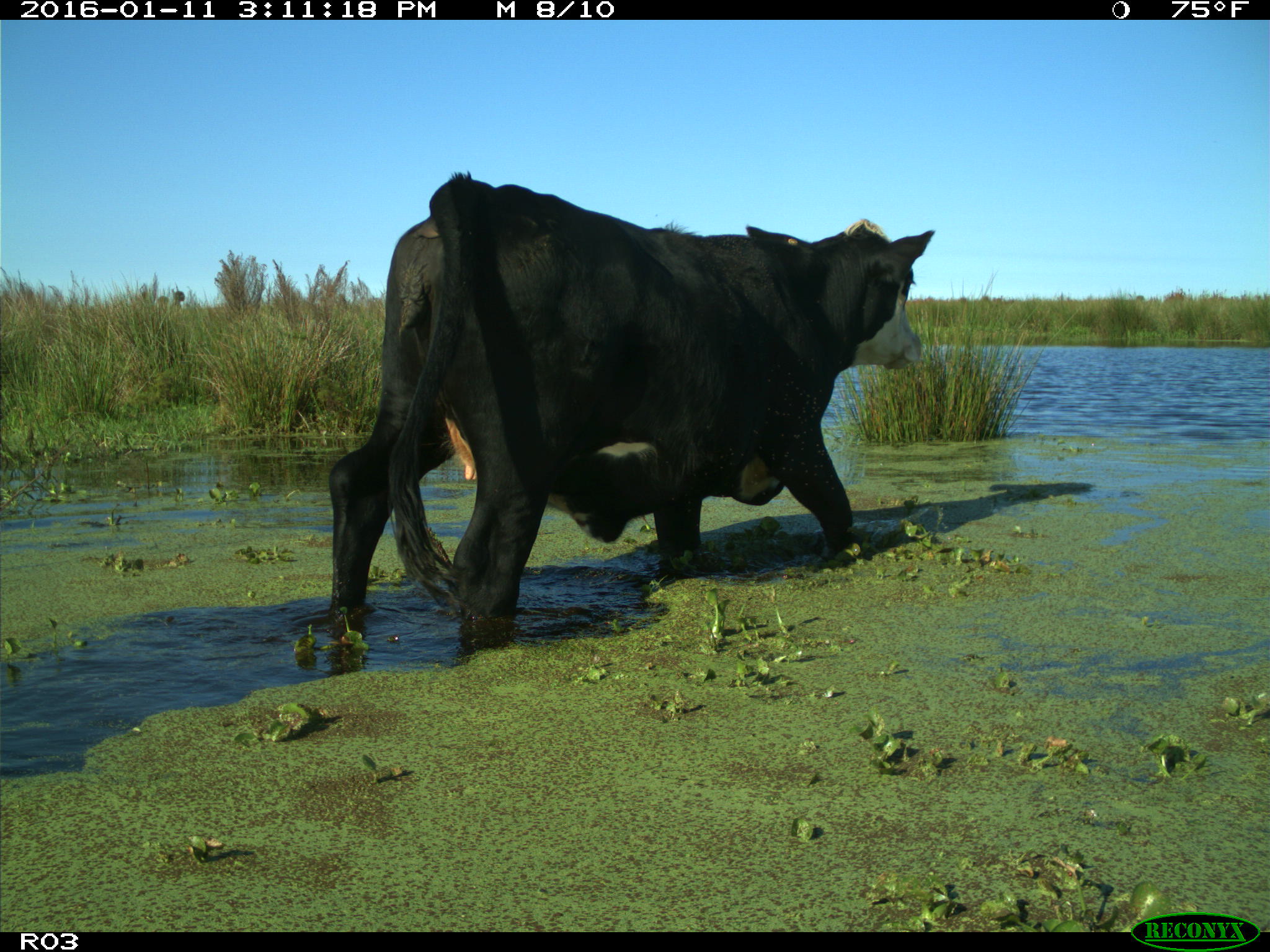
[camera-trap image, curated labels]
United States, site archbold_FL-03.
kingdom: Animalia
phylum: Chordata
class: Mammalia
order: Artiodactyla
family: Bovidae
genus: Bos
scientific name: Bos taurus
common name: domestic cow